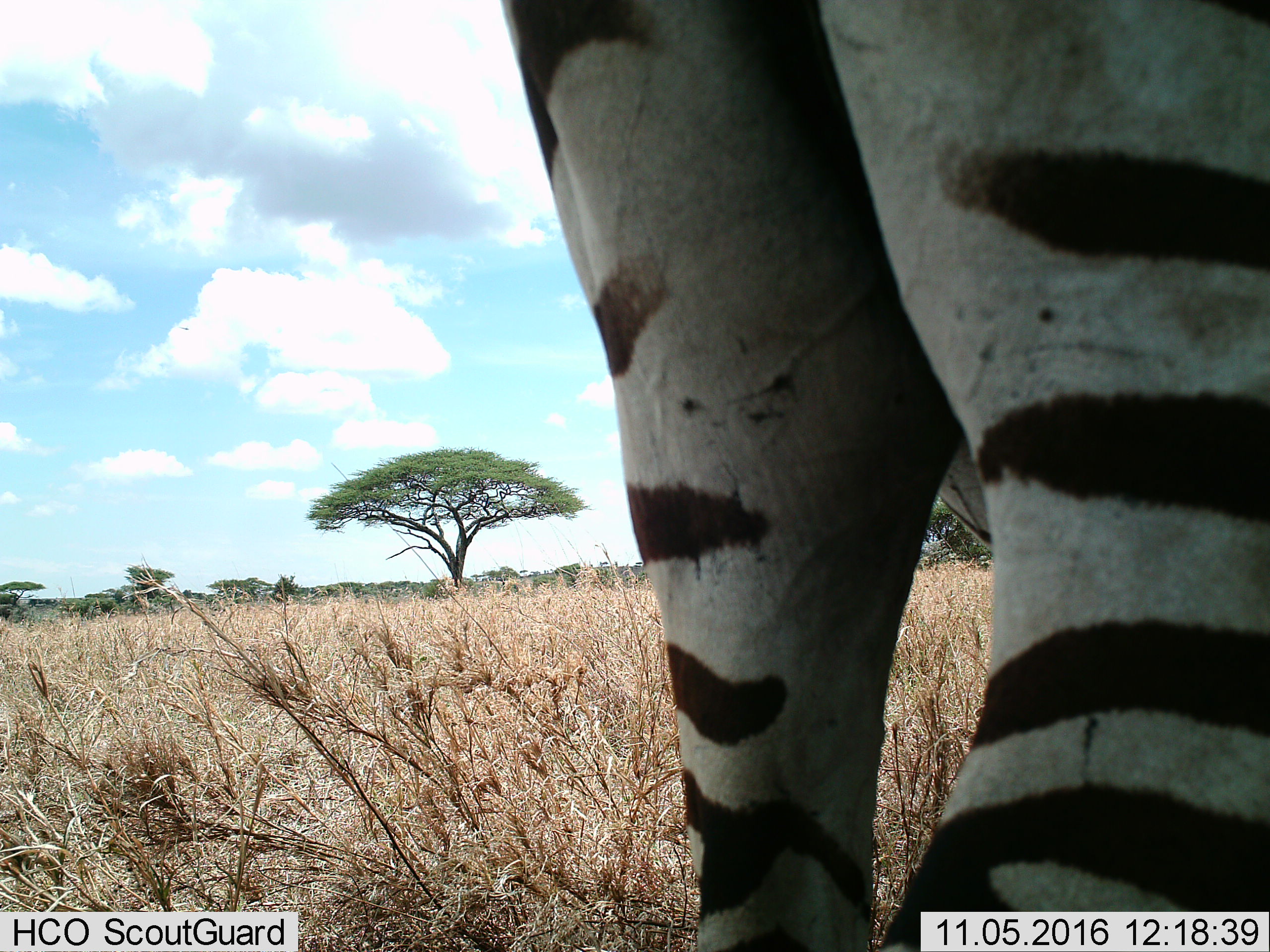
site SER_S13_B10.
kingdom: Animalia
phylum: Chordata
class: Mammalia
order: Perissodactyla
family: Equidae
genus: Equus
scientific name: Equus quagga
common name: plains zebra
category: zebraplains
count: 1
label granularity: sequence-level